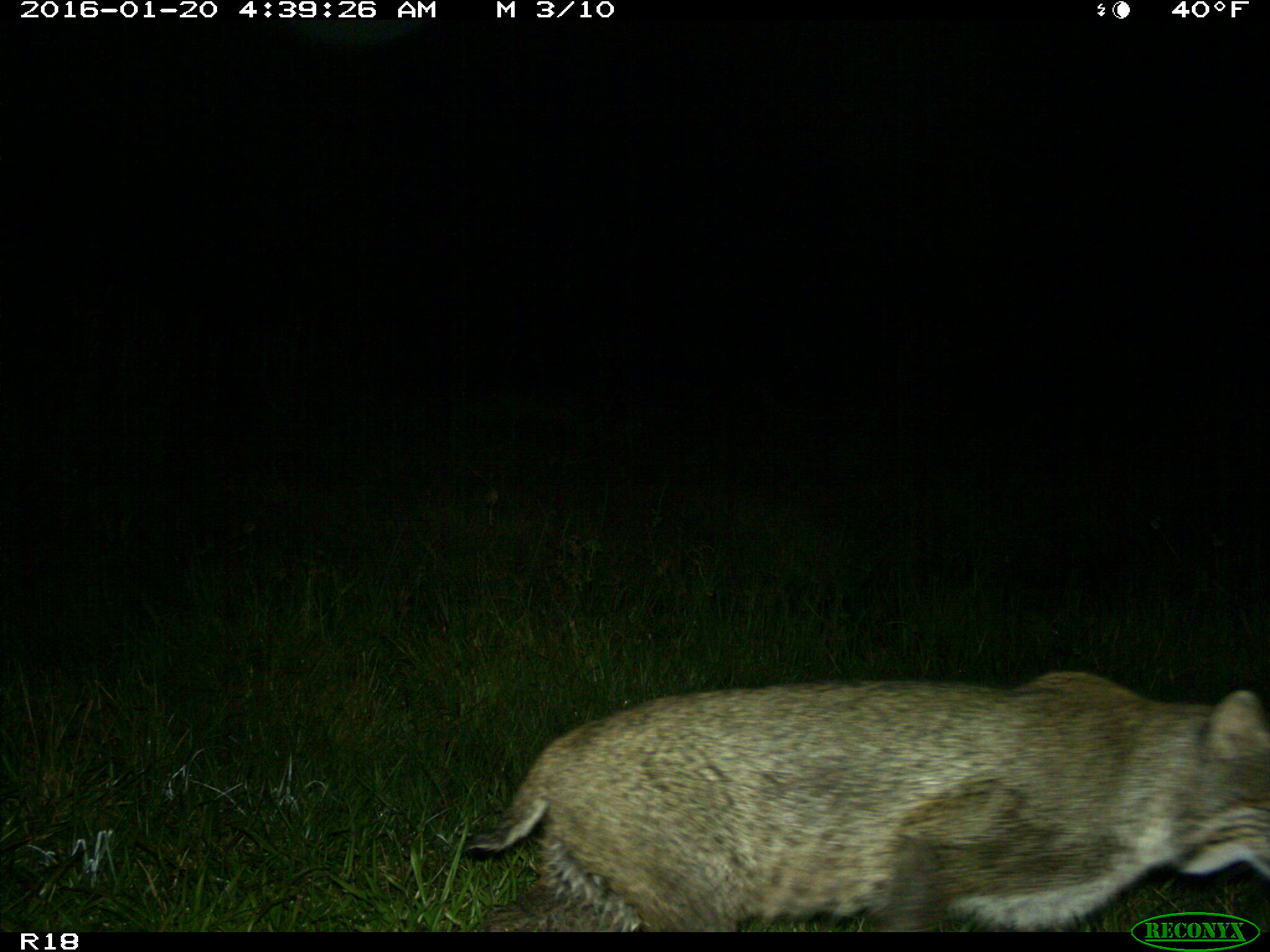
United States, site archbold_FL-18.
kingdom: Animalia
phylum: Chordata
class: Mammalia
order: Carnivora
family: Felidae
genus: Lynx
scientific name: Lynx rufus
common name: bobcat